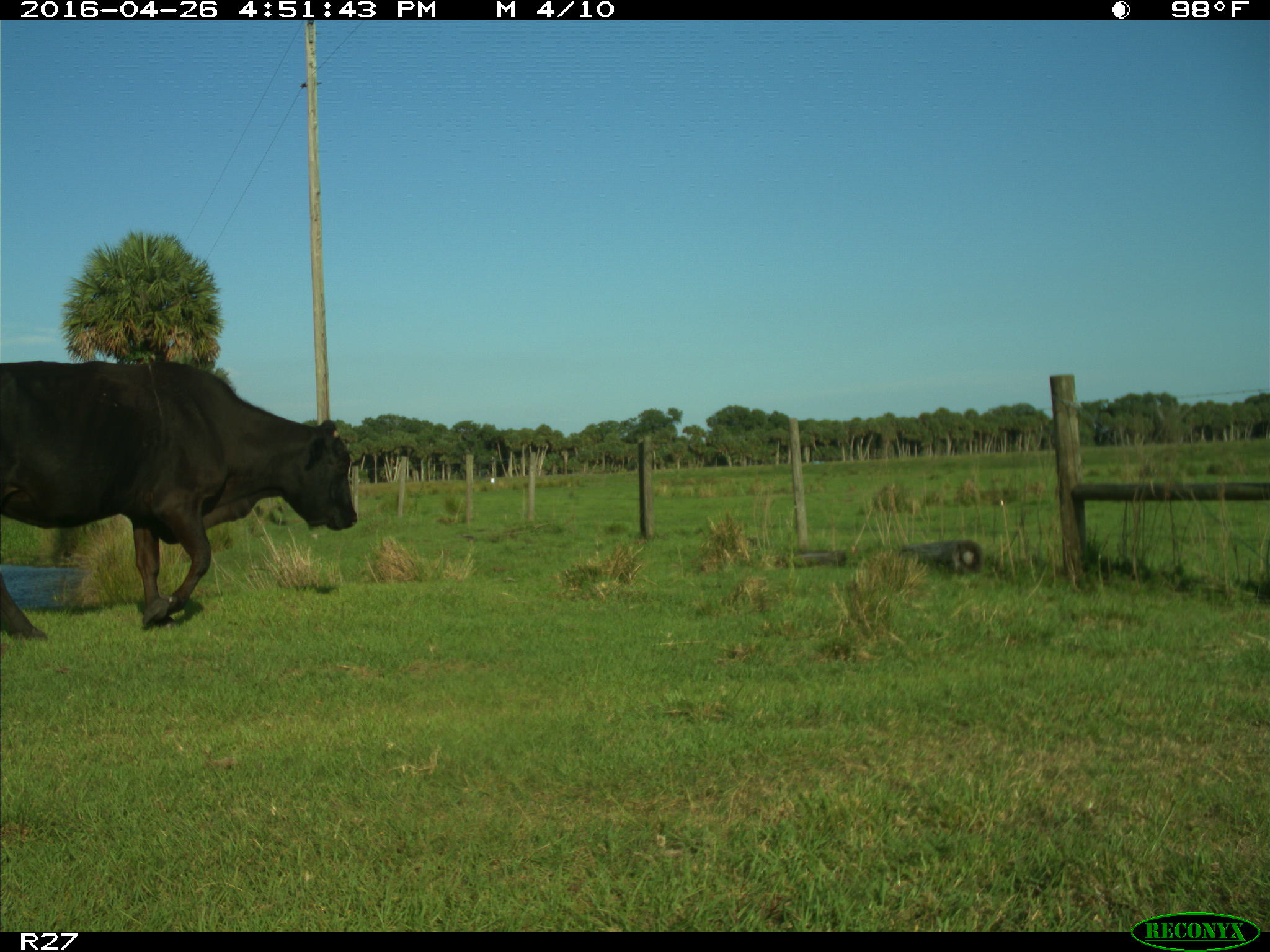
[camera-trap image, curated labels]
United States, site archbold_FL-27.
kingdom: Animalia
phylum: Chordata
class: Mammalia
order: Artiodactyla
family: Bovidae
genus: Bos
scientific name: Bos taurus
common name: domestic cow